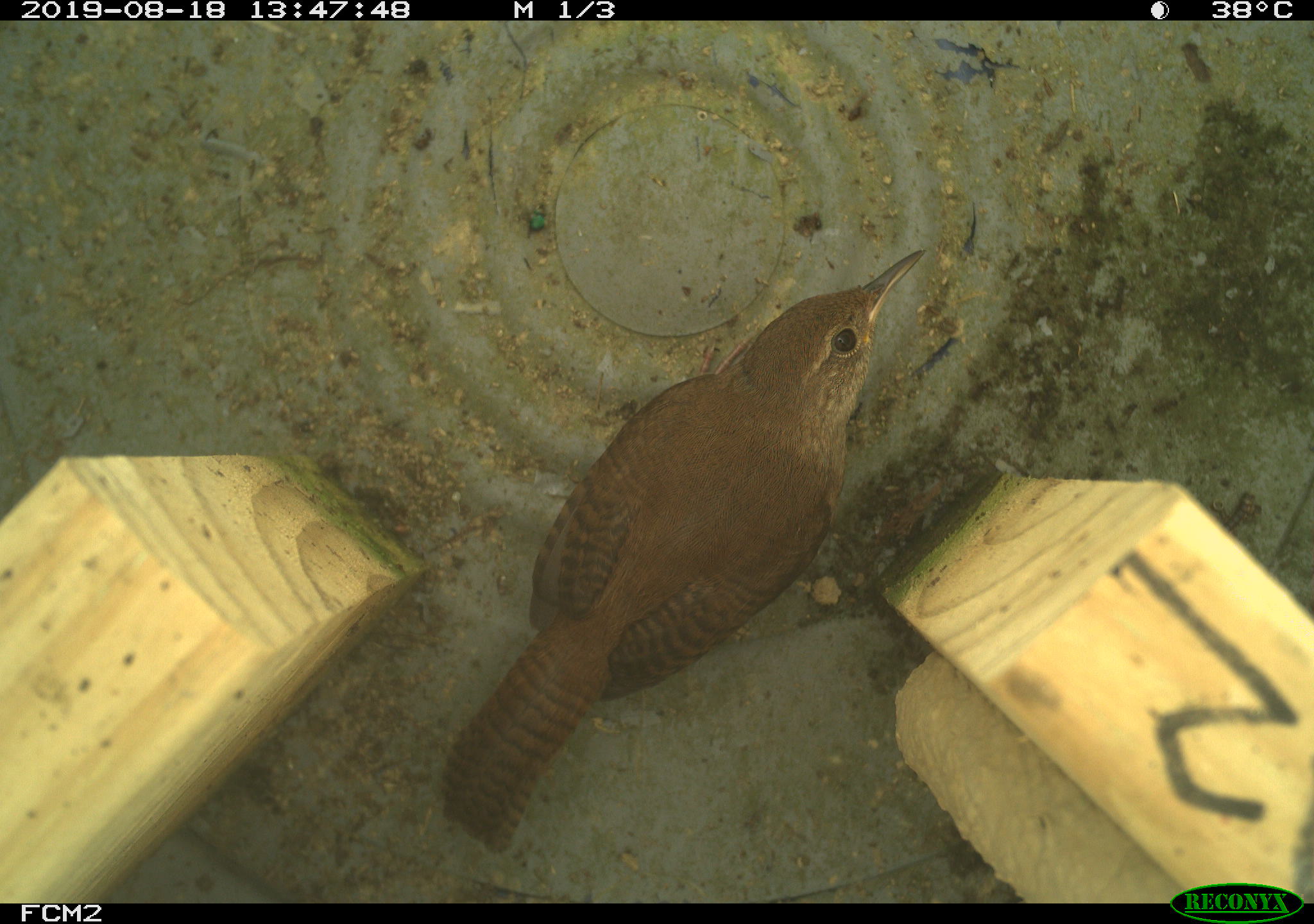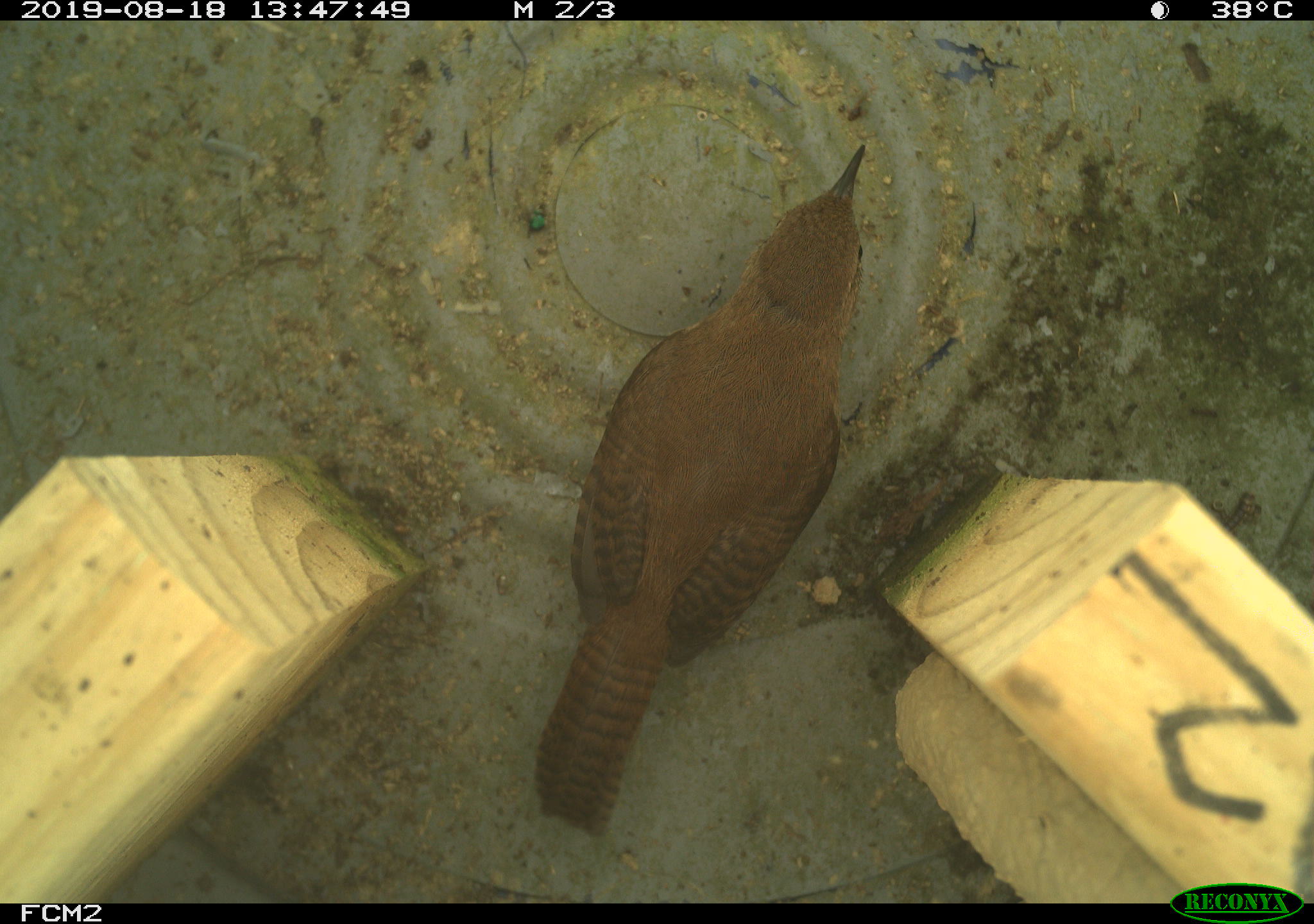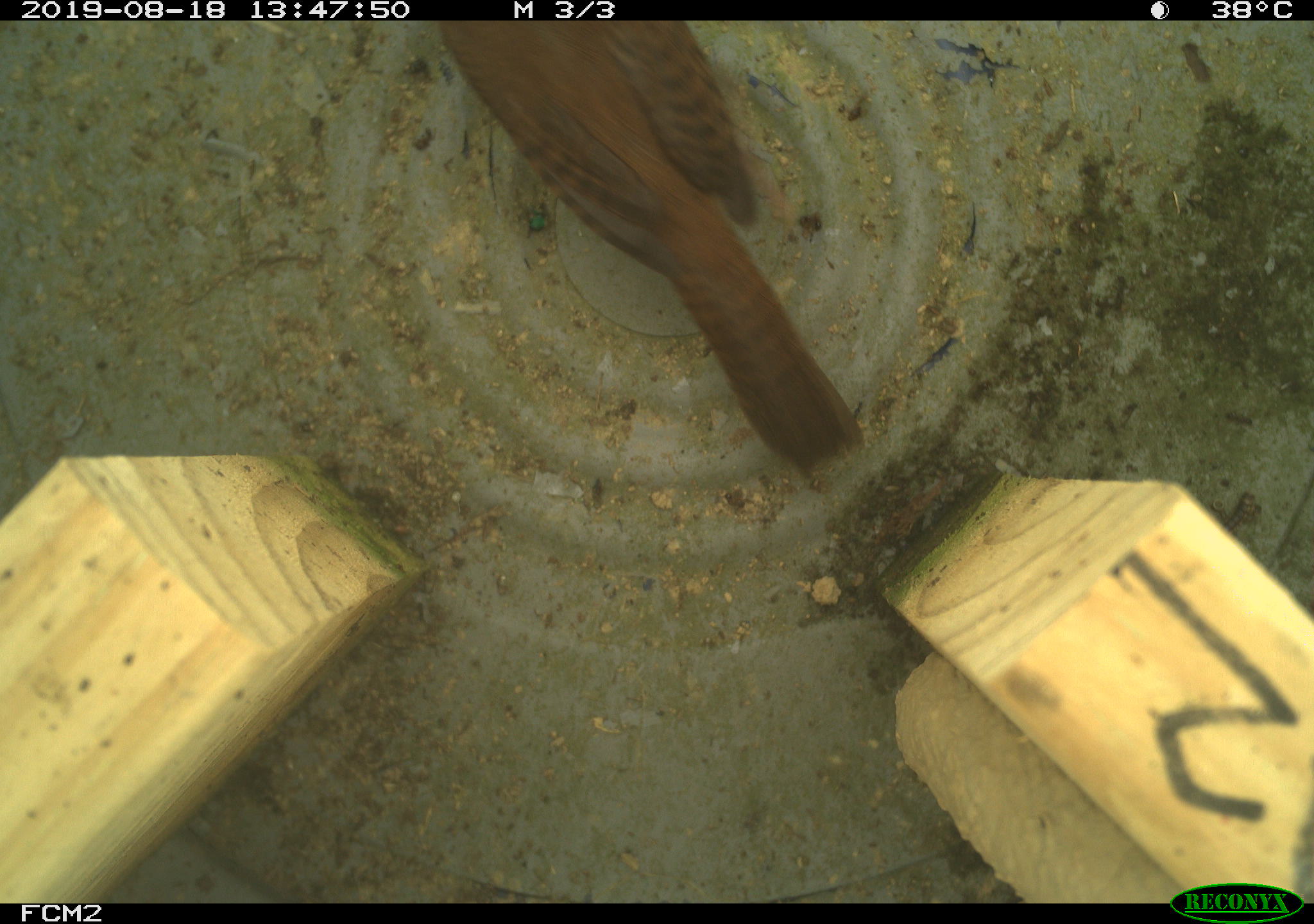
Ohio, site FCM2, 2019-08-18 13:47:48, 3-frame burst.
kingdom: Animalia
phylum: Chordata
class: Aves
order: Passeriformes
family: Troglodytidae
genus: Troglodytes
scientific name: Troglodytes aedon aedon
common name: northern house wren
Northern house wren (Troglodytes aedon aedon).